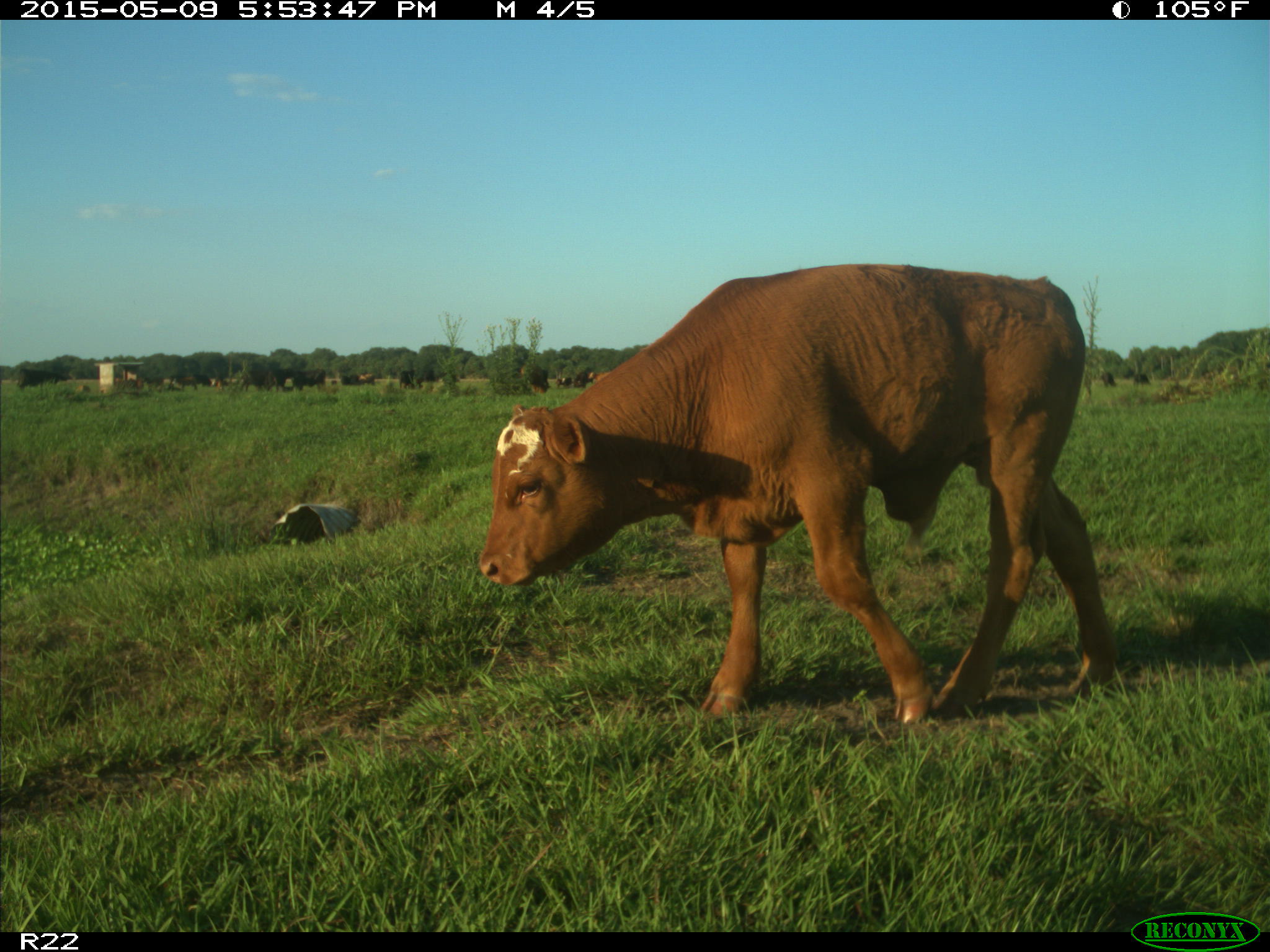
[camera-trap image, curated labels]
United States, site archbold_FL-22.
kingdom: Animalia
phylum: Chordata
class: Mammalia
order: Artiodactyla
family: Bovidae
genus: Bos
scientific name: Bos taurus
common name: domestic cow